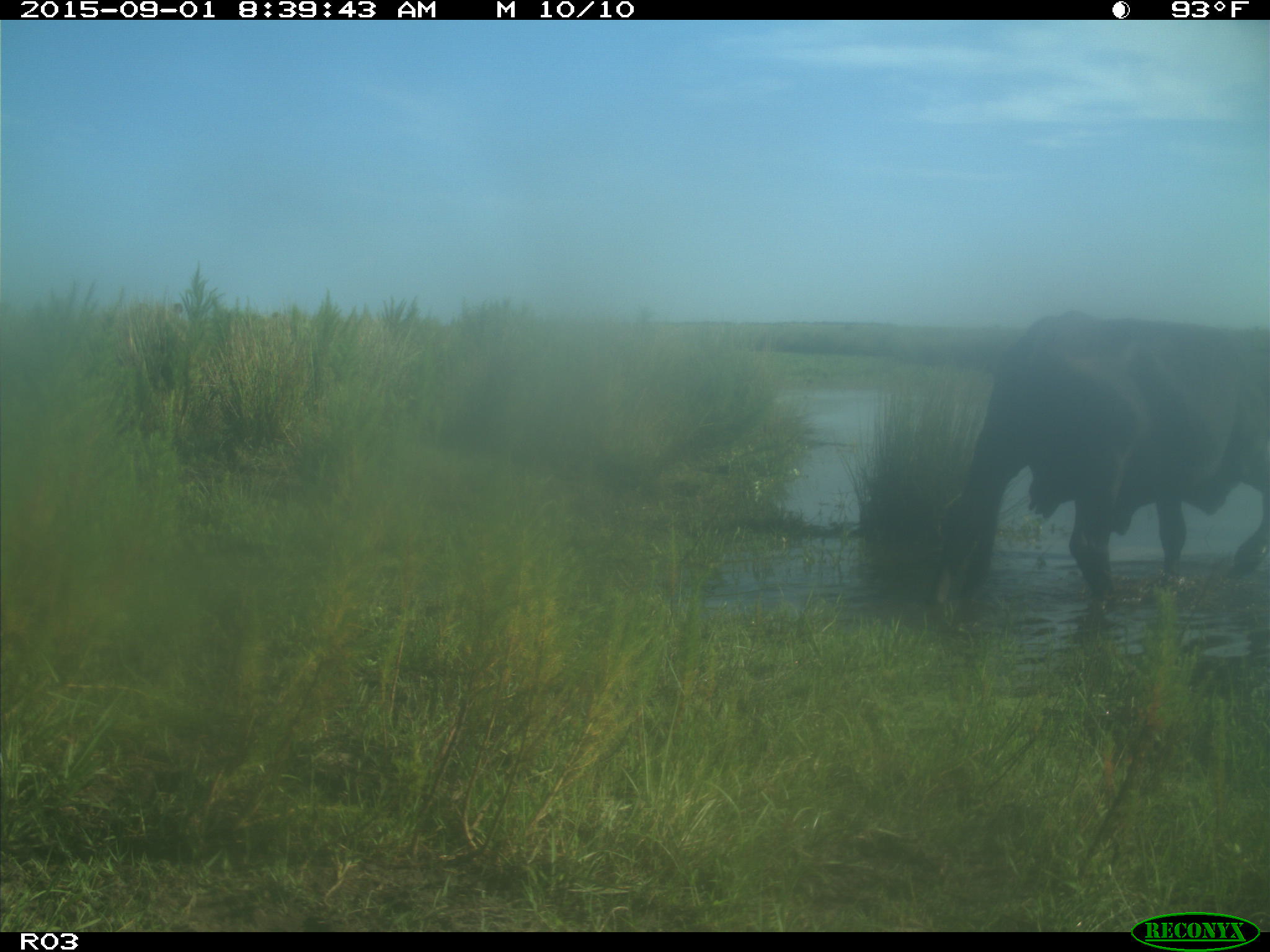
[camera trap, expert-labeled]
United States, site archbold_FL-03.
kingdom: Animalia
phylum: Chordata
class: Mammalia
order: Artiodactyla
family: Bovidae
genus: Bos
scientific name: Bos taurus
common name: domestic cow